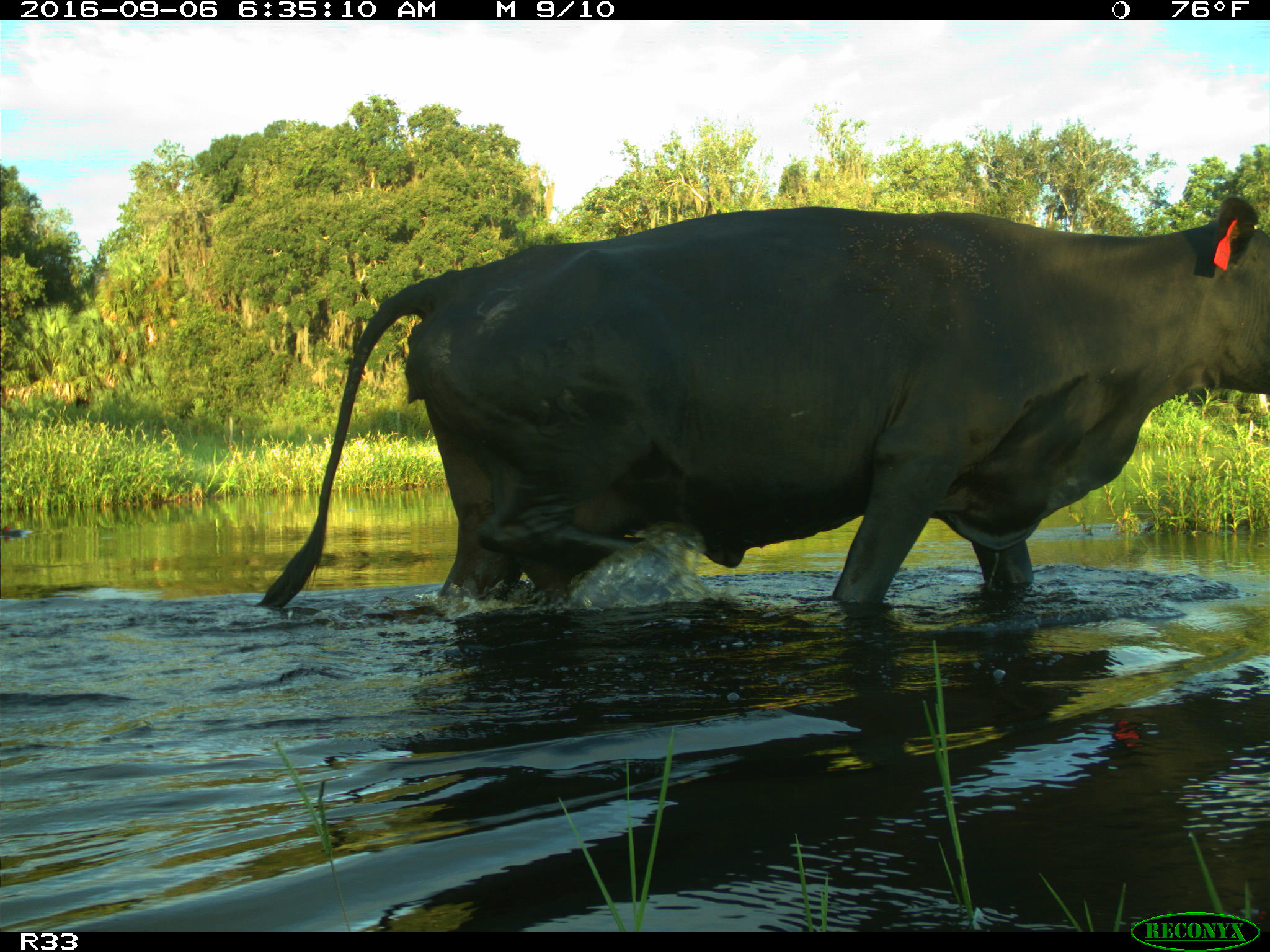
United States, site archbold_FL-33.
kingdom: Animalia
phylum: Chordata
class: Mammalia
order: Artiodactyla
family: Bovidae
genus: Bos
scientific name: Bos taurus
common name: domestic cow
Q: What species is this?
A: Bos taurus (domestic cow).